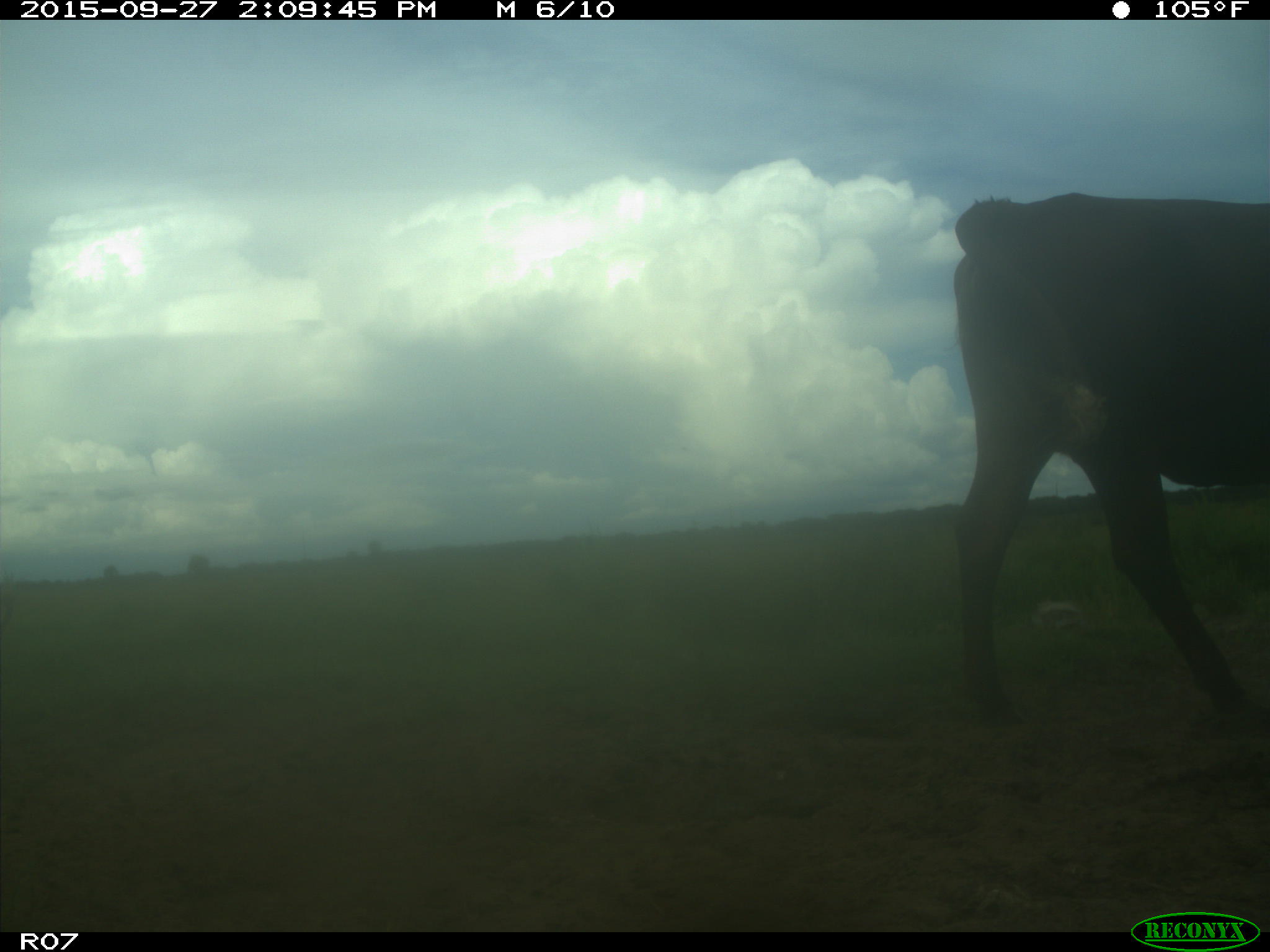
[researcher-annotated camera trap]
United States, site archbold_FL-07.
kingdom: Animalia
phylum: Chordata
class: Mammalia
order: Artiodactyla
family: Bovidae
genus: Bos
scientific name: Bos taurus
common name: domestic cow